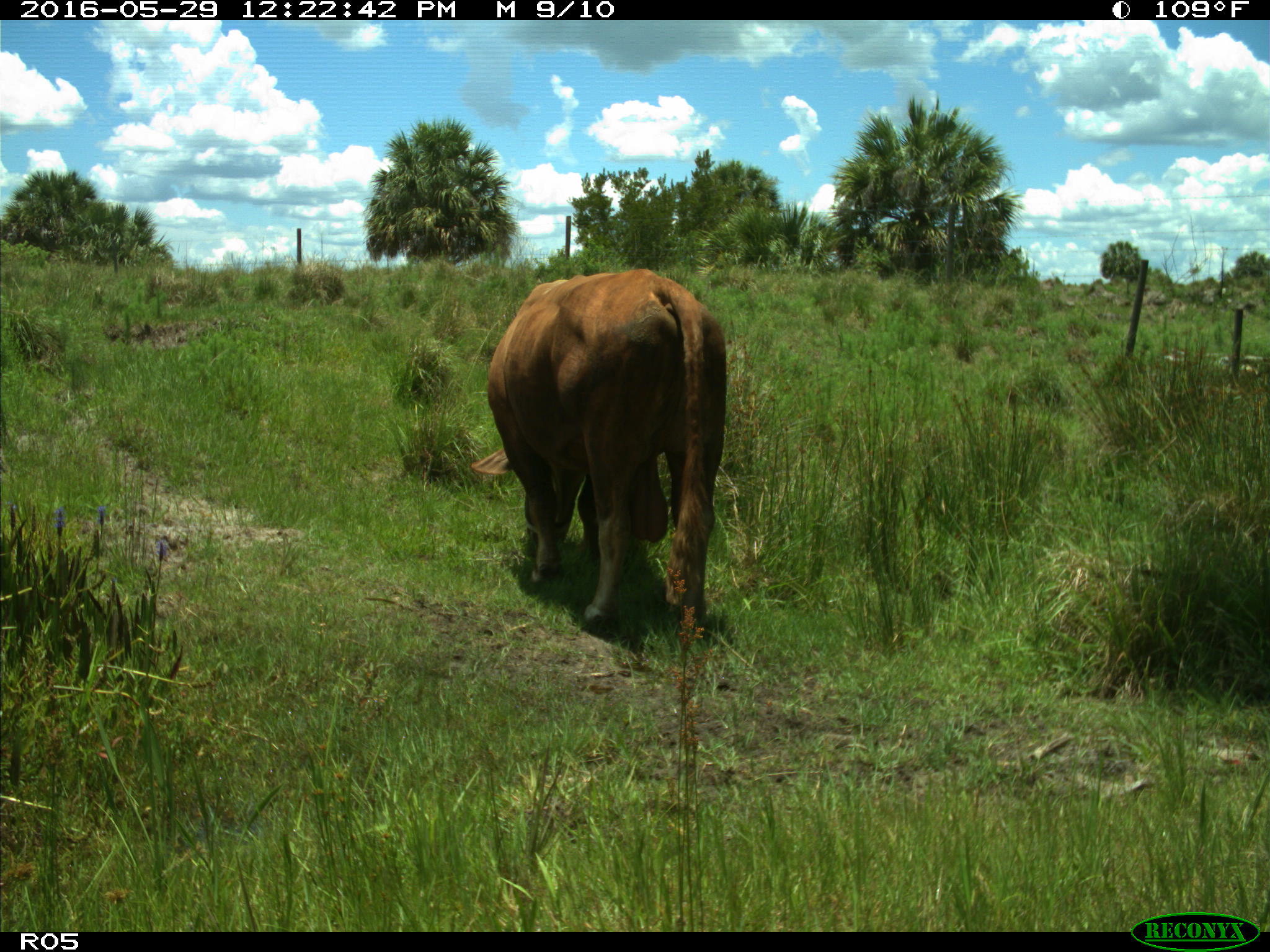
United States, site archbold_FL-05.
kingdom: Animalia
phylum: Chordata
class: Mammalia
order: Artiodactyla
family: Bovidae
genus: Bos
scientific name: Bos taurus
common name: domestic cow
Bos taurus (domestic cow).